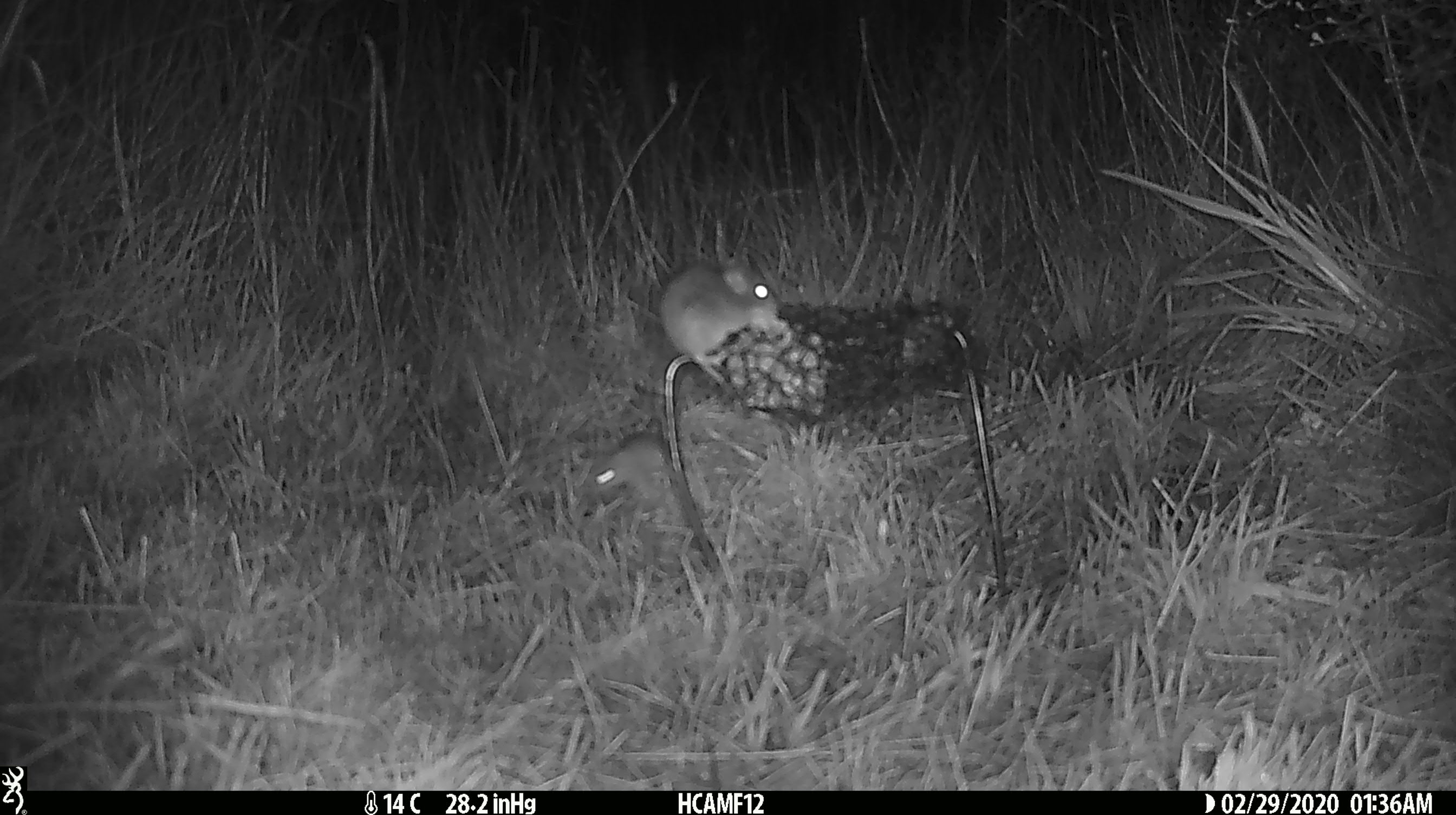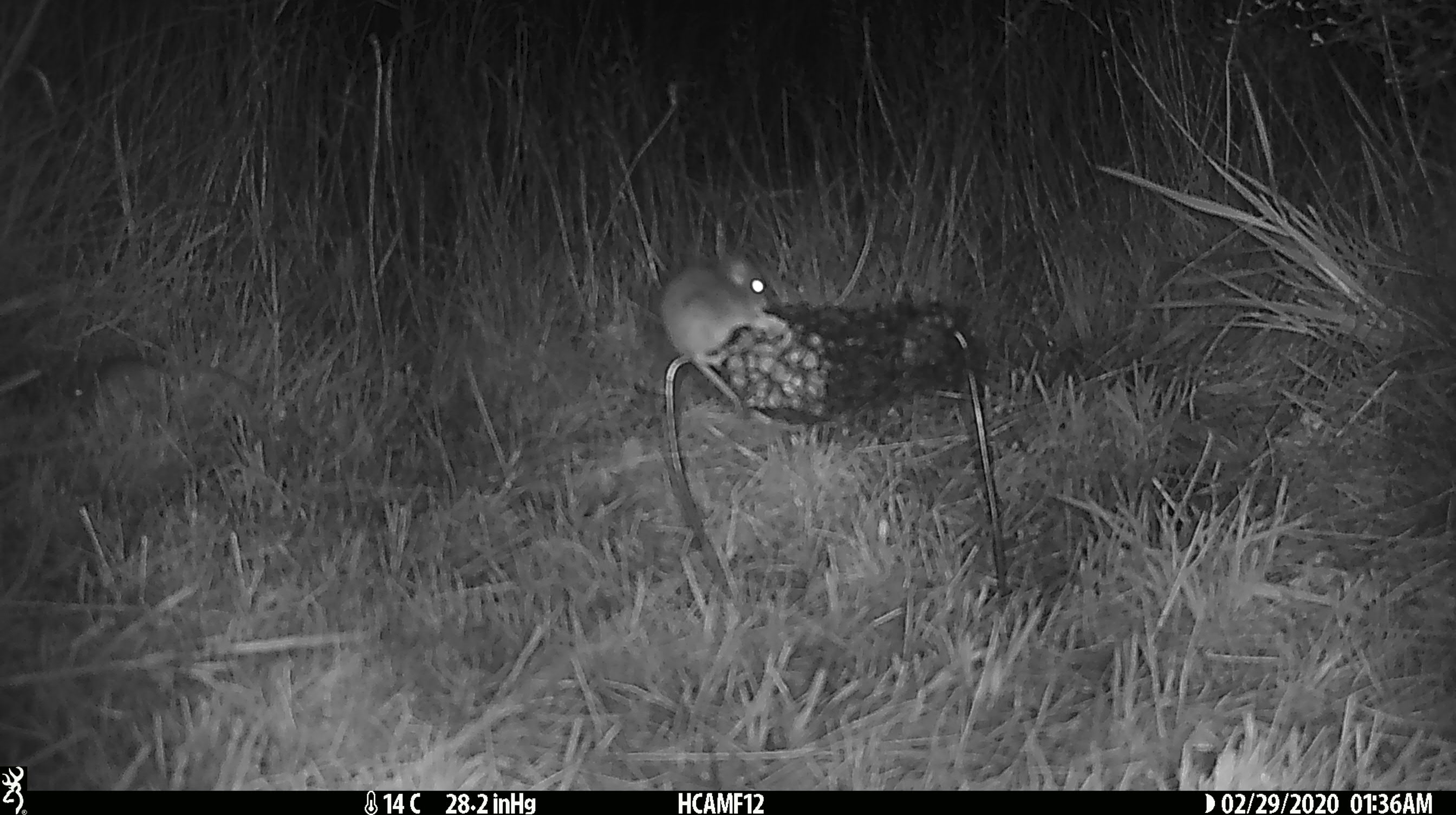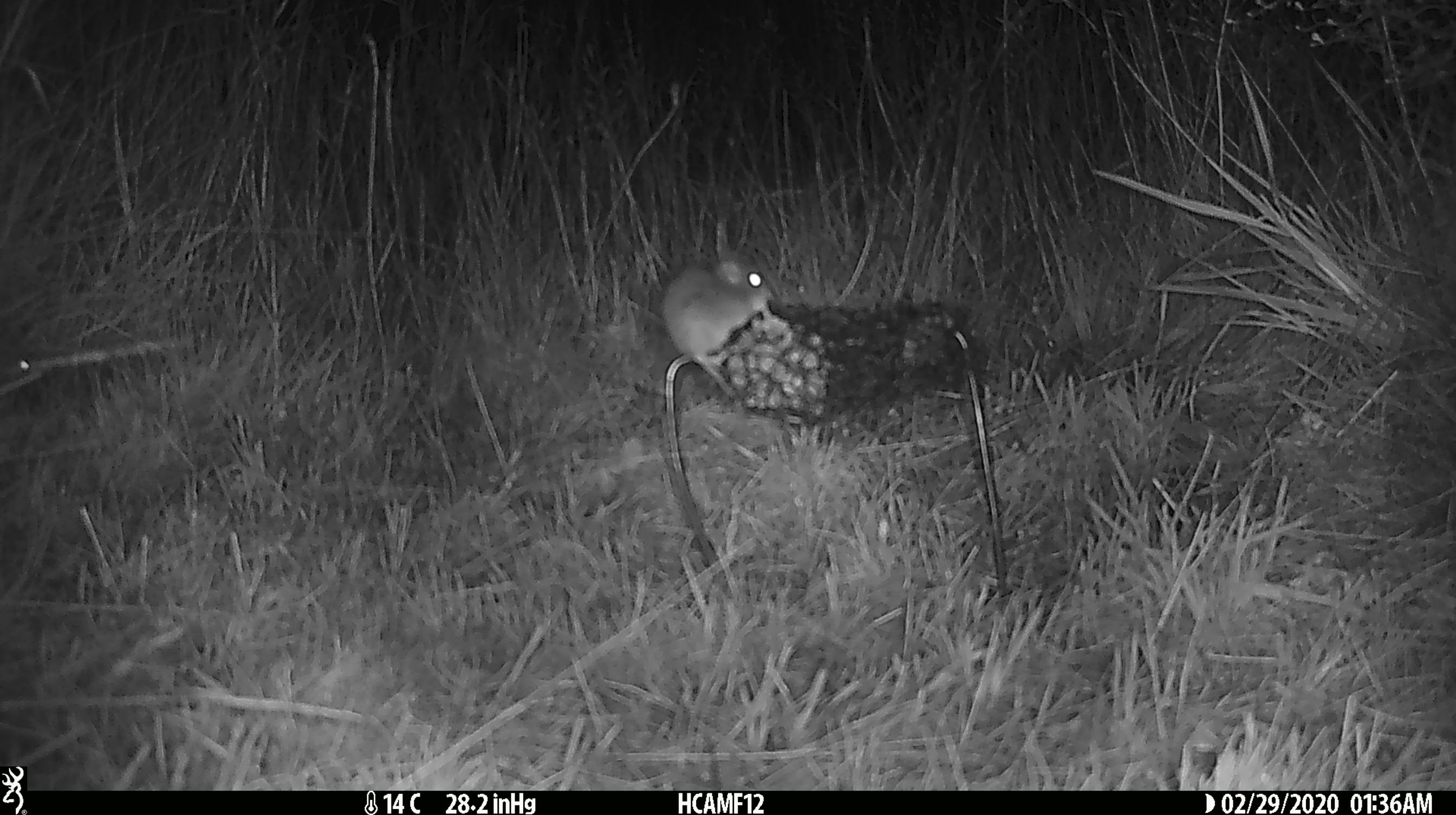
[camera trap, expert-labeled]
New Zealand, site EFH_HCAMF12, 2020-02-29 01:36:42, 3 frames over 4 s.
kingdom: Animalia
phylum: Chordata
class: Mammalia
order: Rodentia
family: Muridae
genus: Mus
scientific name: Mus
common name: mouse